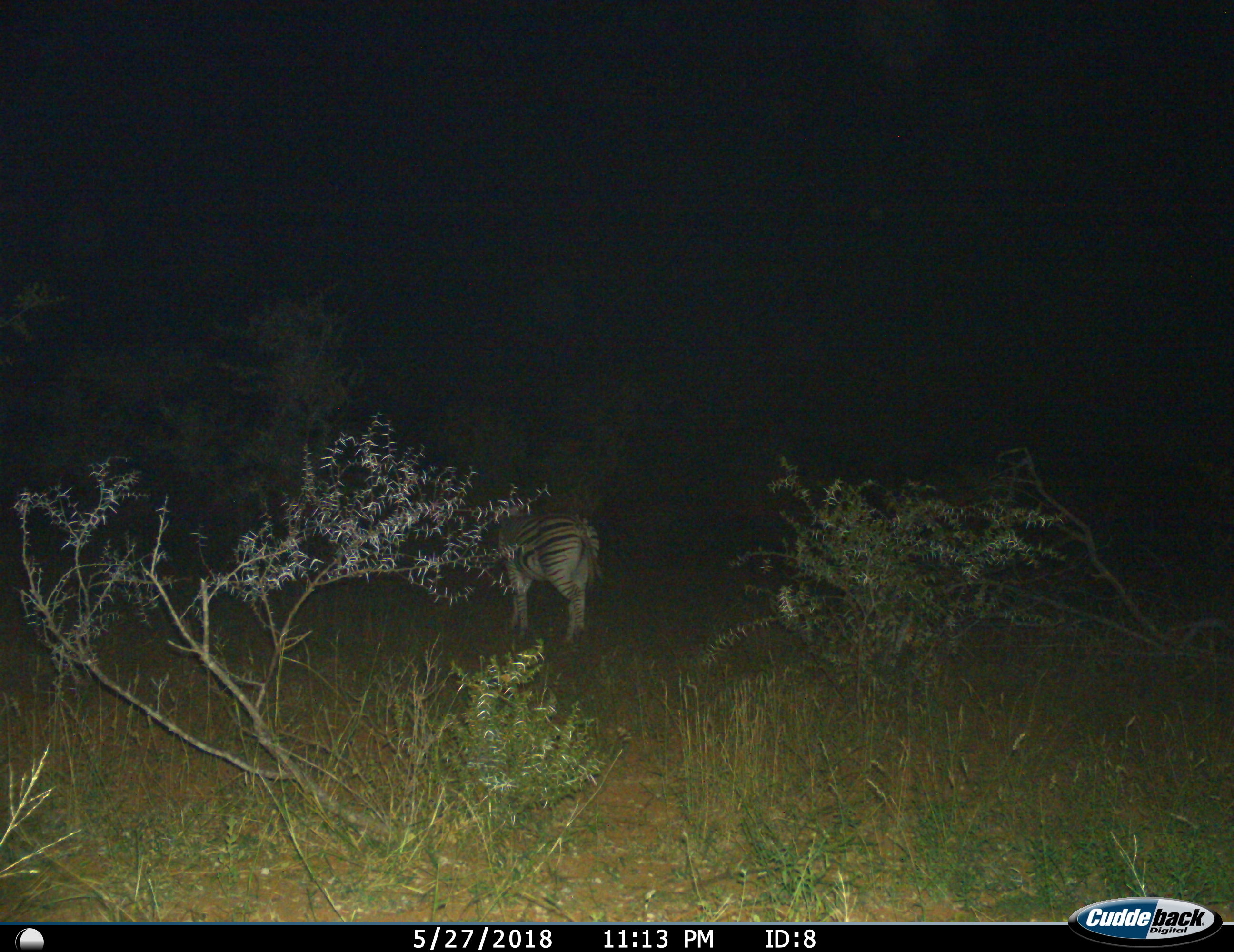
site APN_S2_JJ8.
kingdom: Animalia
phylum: Chordata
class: Mammalia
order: Perissodactyla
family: Equidae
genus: Equus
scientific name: Equus quagga burchellii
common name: burchell's zebra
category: zebraburchells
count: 1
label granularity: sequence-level